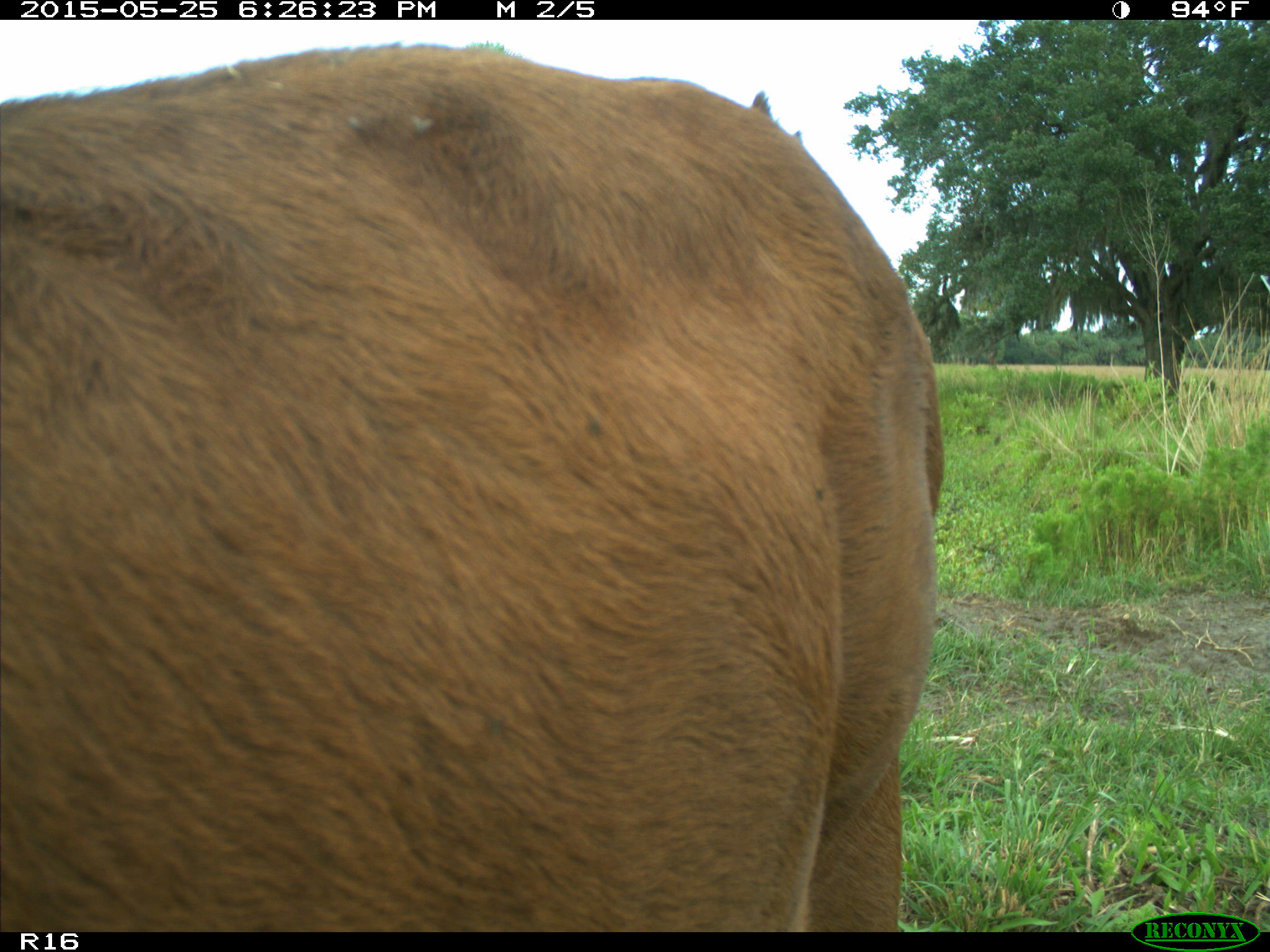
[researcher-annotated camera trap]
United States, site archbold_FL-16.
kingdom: Animalia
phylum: Chordata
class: Mammalia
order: Artiodactyla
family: Bovidae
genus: Bos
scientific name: Bos taurus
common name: domestic cow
Bos taurus (domestic cow).